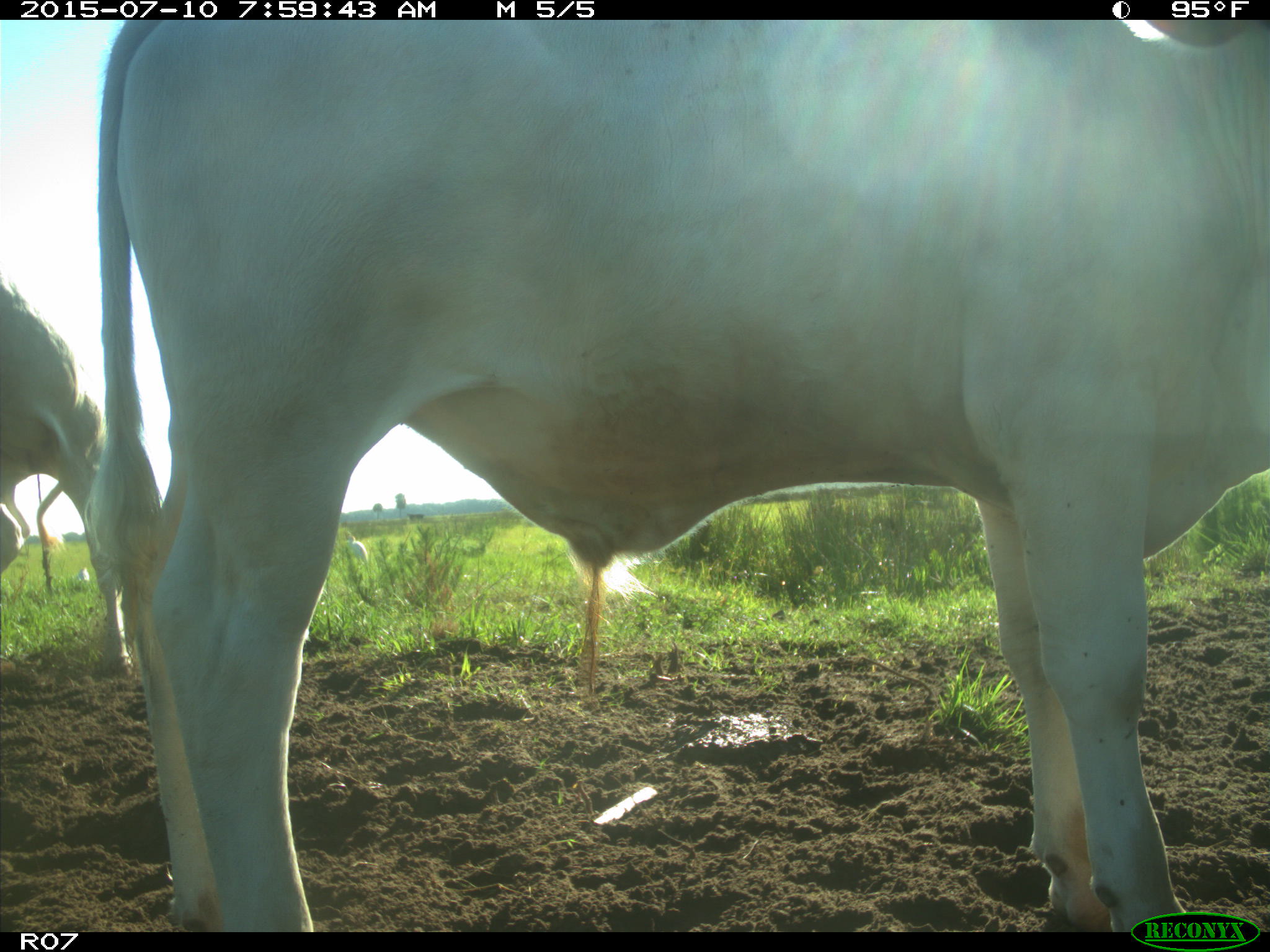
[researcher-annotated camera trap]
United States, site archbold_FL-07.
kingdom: Animalia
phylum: Chordata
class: Mammalia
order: Artiodactyla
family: Bovidae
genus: Bos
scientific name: Bos taurus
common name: domestic cow